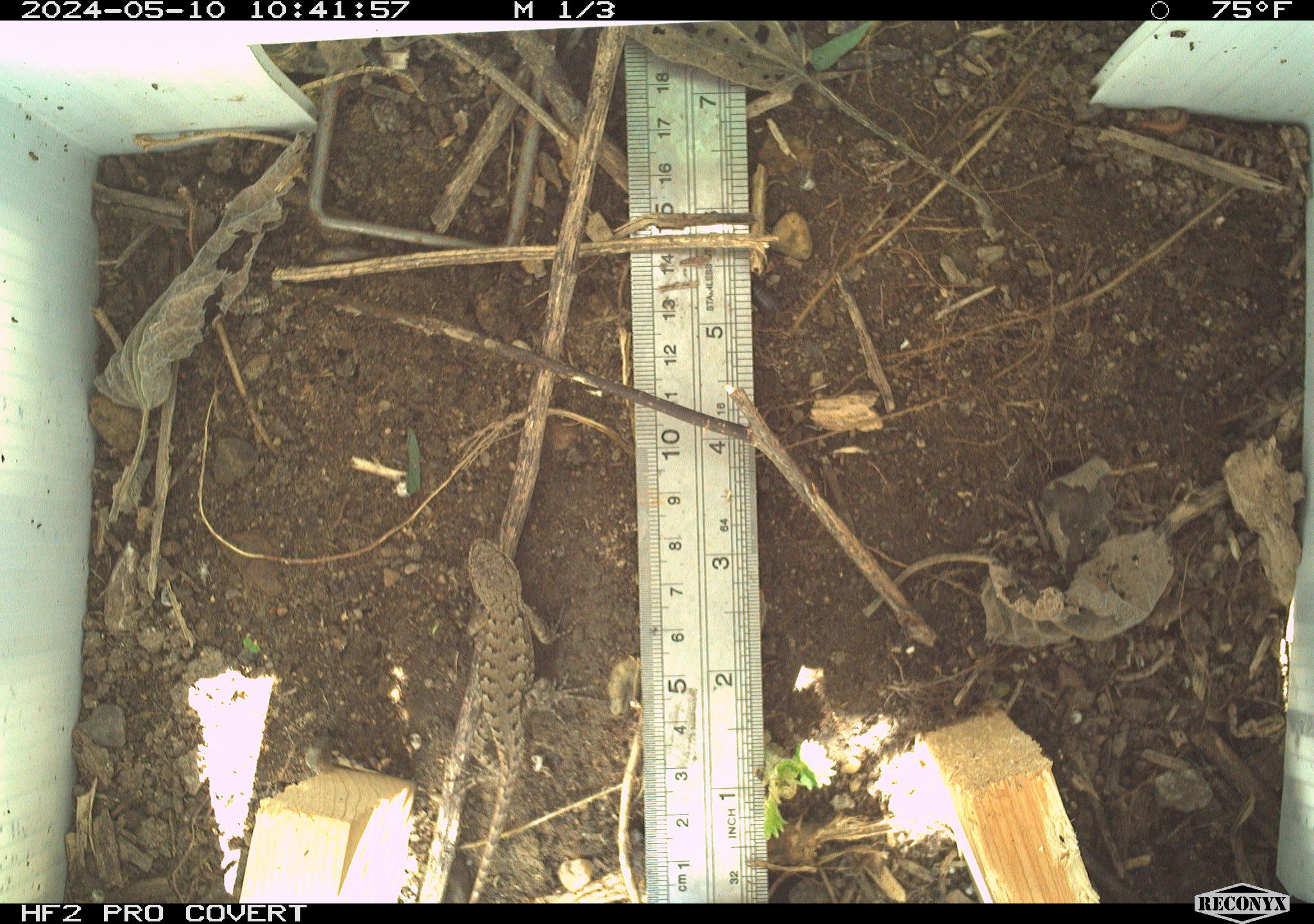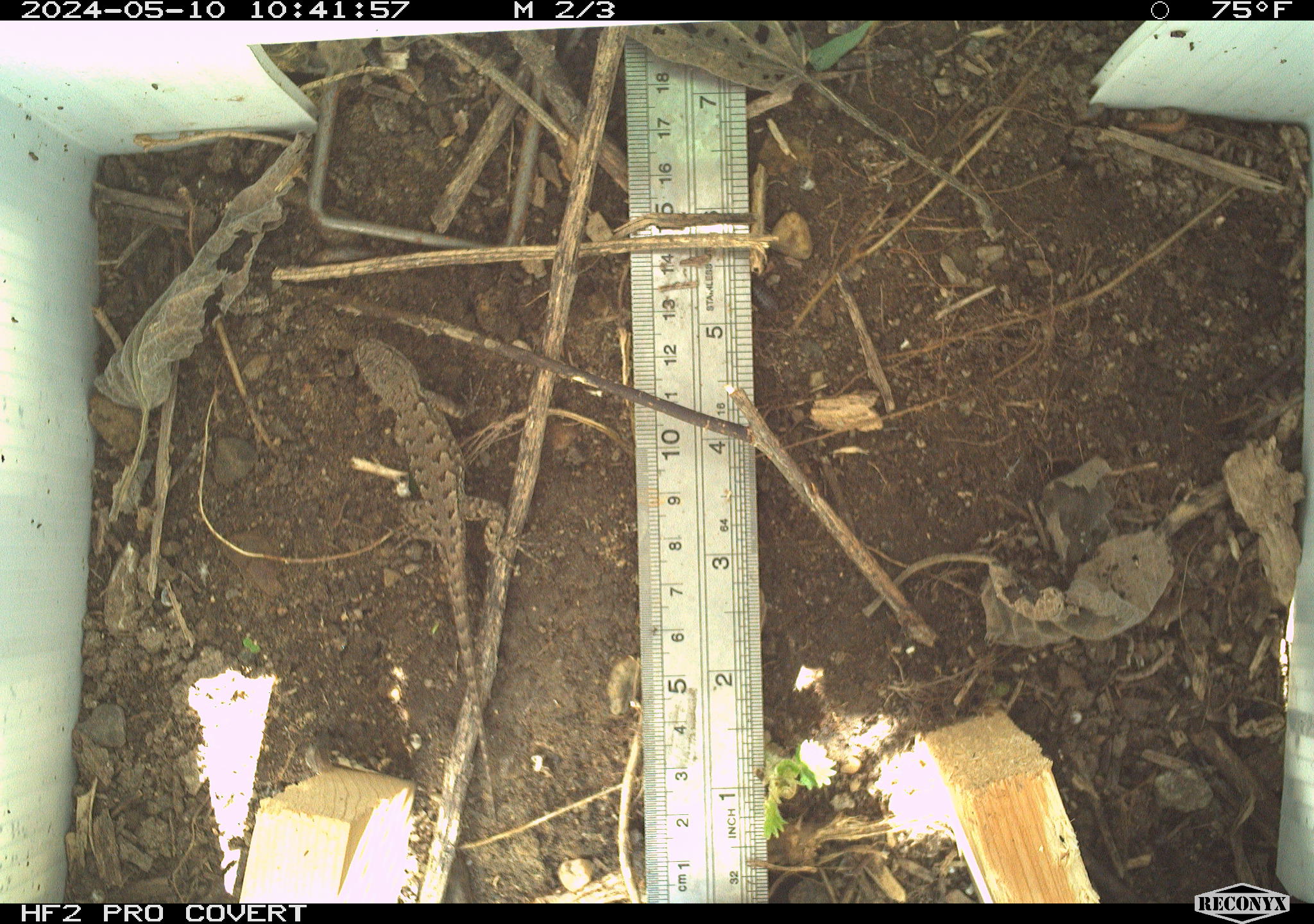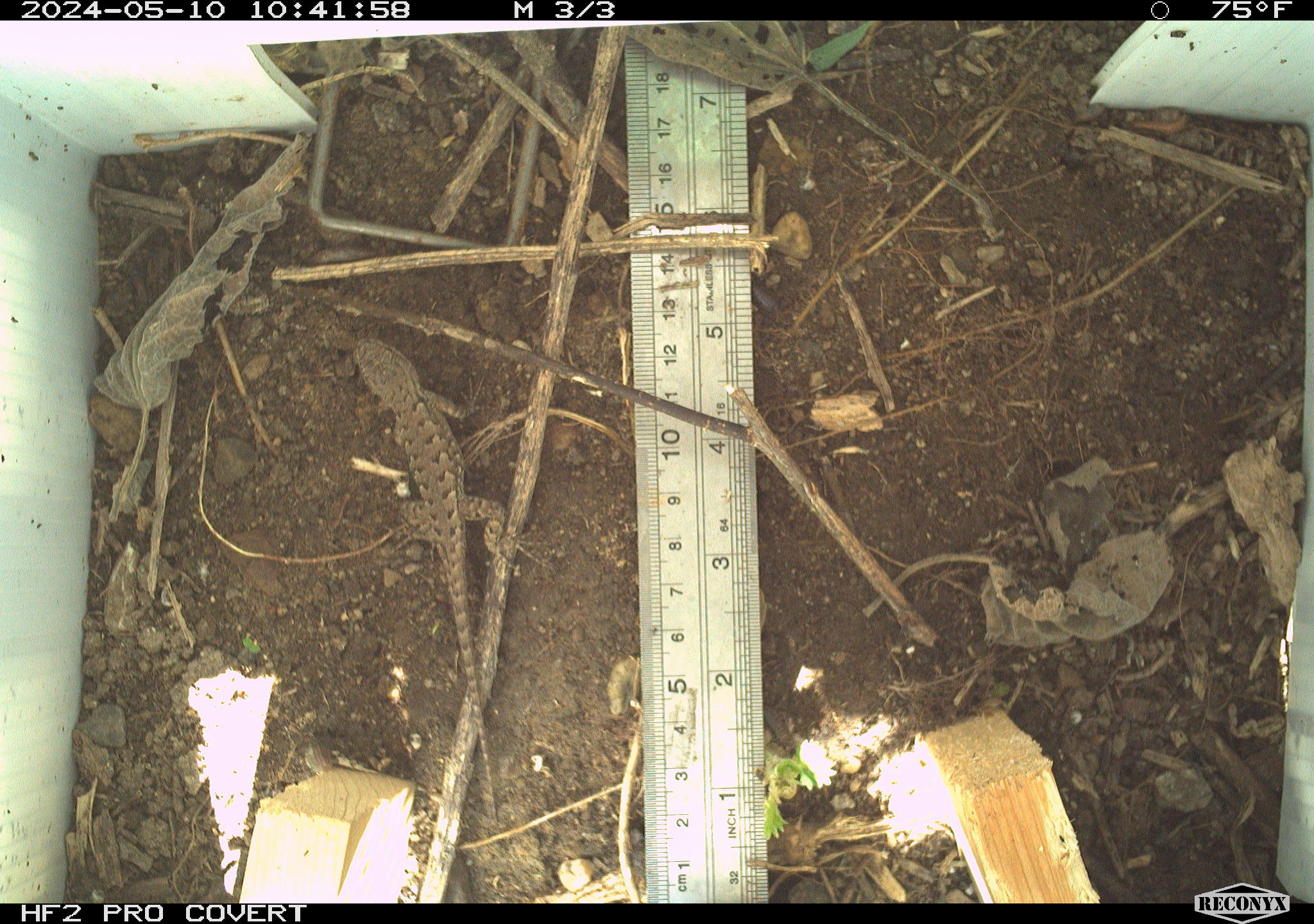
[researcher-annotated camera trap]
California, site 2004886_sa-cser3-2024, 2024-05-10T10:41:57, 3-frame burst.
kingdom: Animalia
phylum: Chordata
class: Reptilia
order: Squamata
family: Phrynosomatidae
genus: Sceloporus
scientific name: Sceloporus occidentalis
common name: western fence lizard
Western fence lizard (Sceloporus occidentalis).